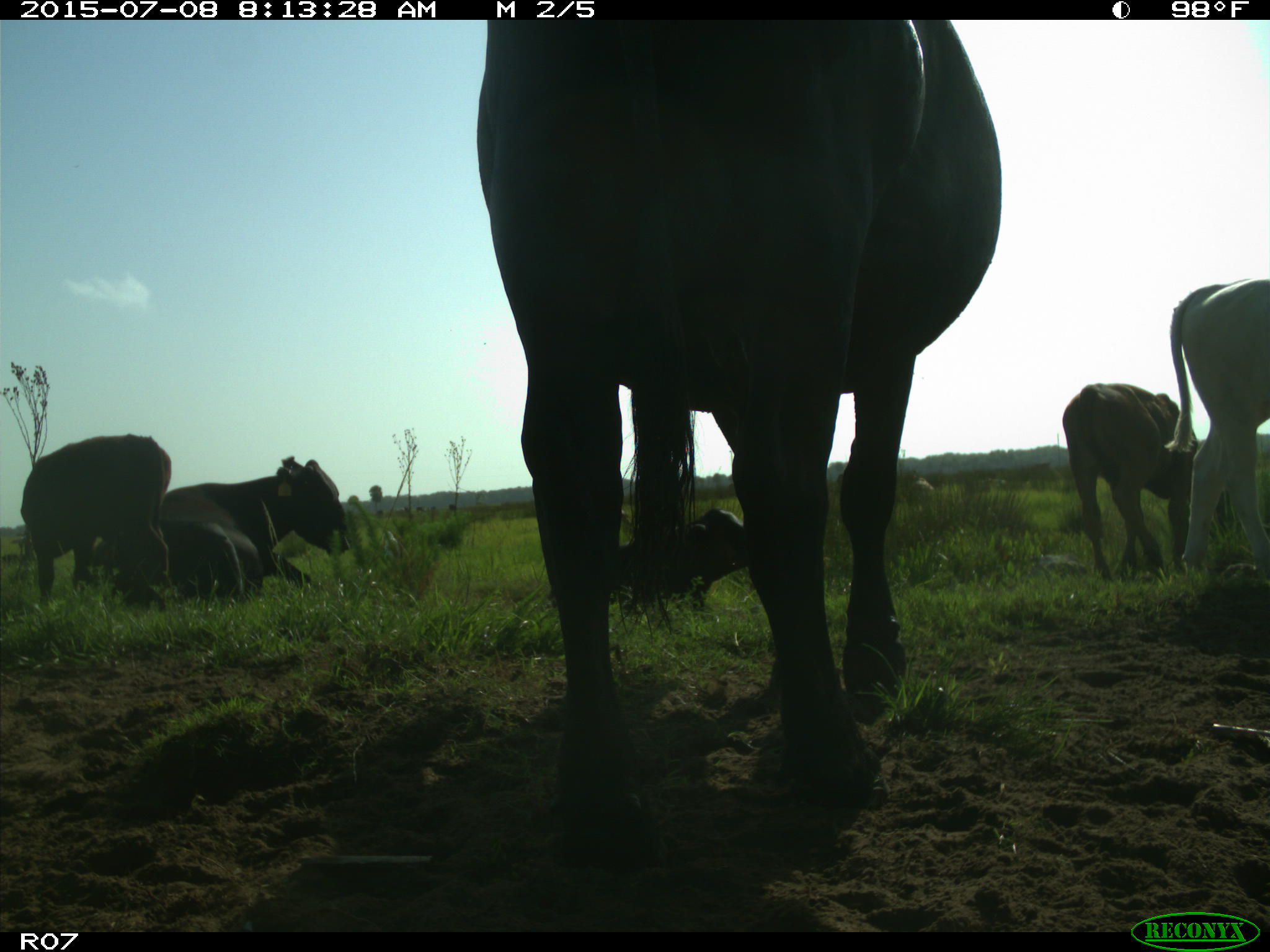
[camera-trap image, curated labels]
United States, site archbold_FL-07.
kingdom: Animalia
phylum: Chordata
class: Mammalia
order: Artiodactyla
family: Bovidae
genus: Bos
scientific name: Bos taurus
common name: domestic cow